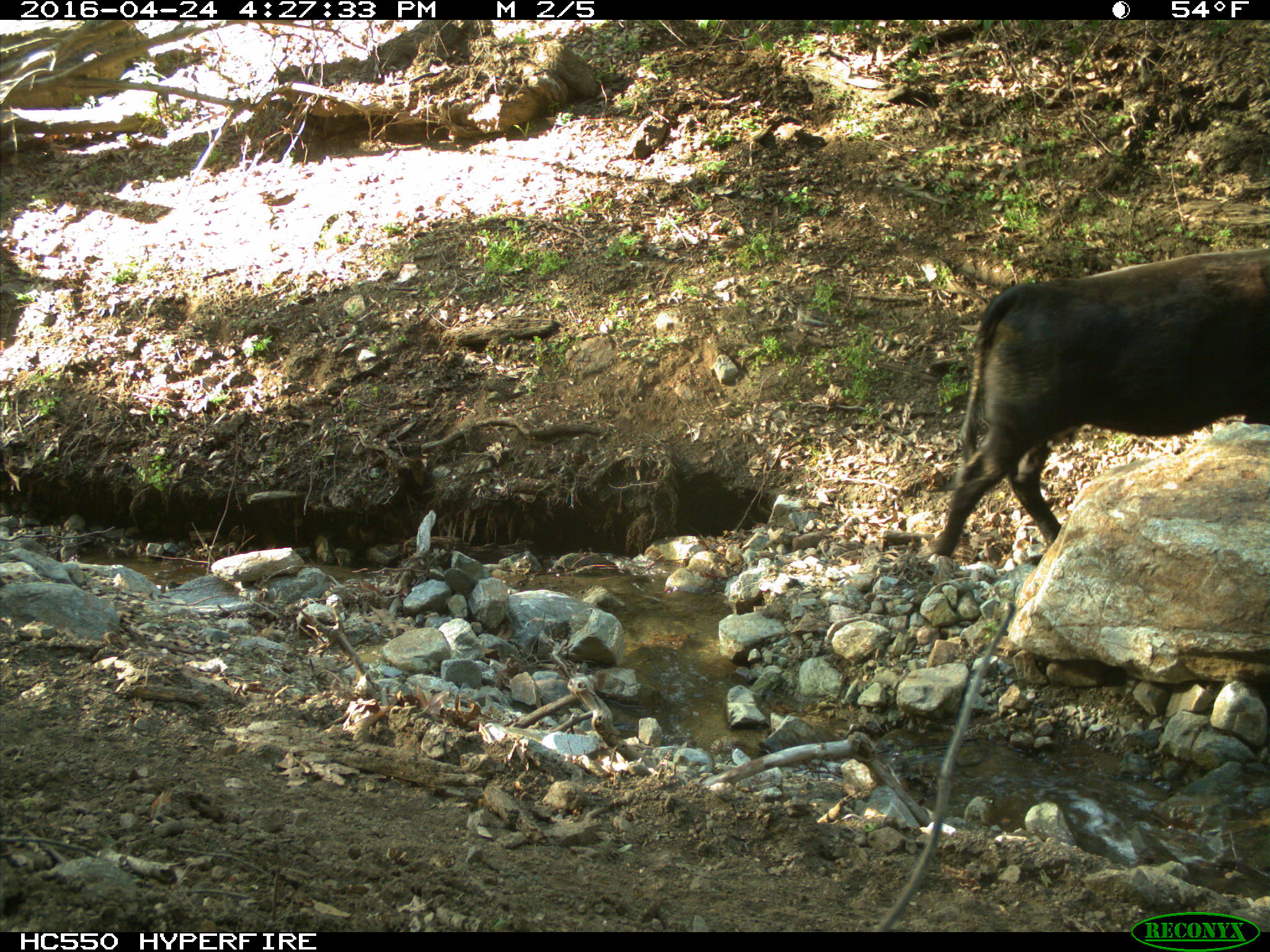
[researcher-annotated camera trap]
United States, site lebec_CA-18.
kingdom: Animalia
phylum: Chordata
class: Mammalia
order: Artiodactyla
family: Bovidae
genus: Bos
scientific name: Bos taurus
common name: domestic cow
Bos taurus (domestic cow).